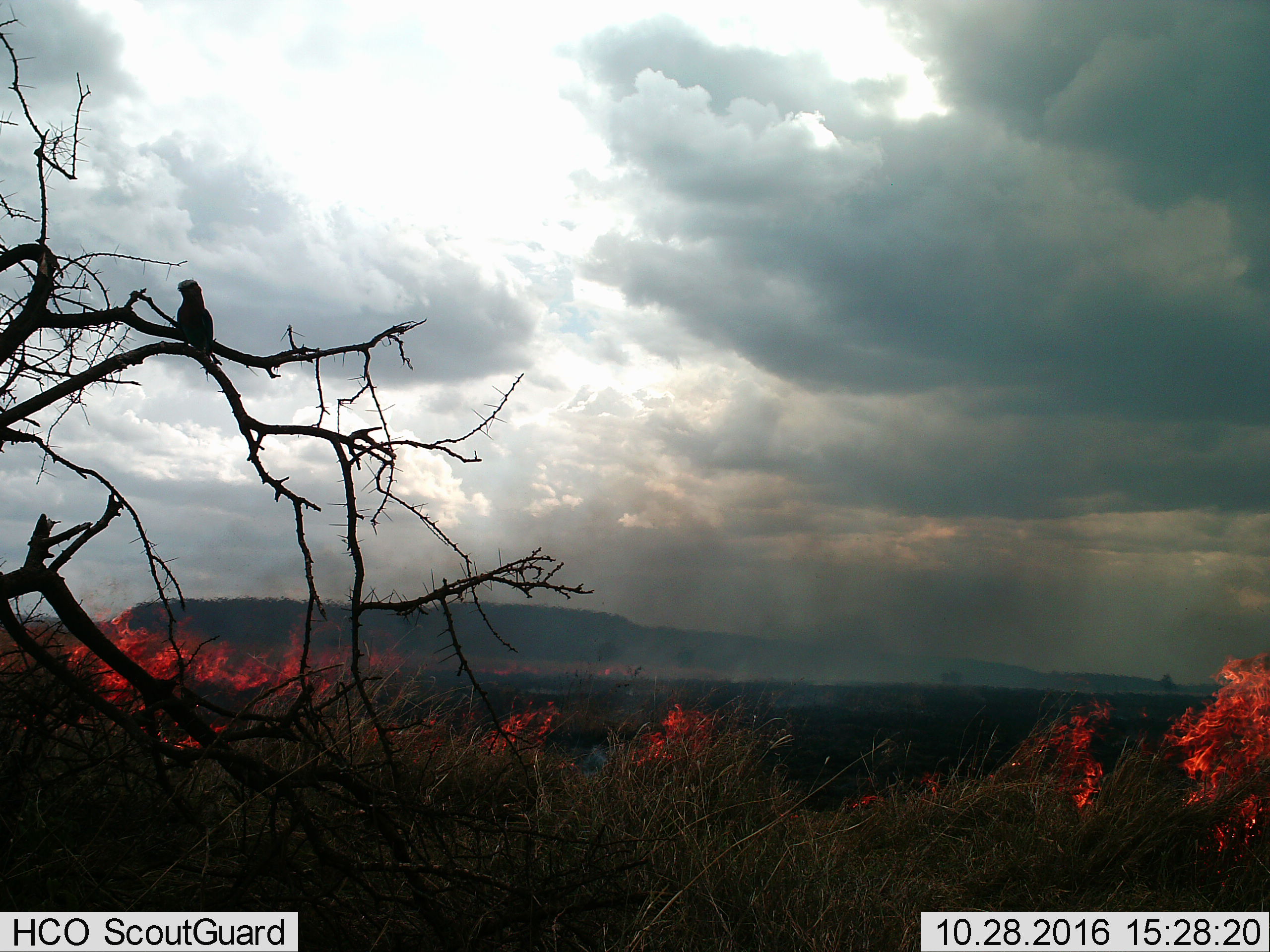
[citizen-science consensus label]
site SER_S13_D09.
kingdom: Animalia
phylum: Chordata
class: Aves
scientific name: Aves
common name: bird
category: birdother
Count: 1.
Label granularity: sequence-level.